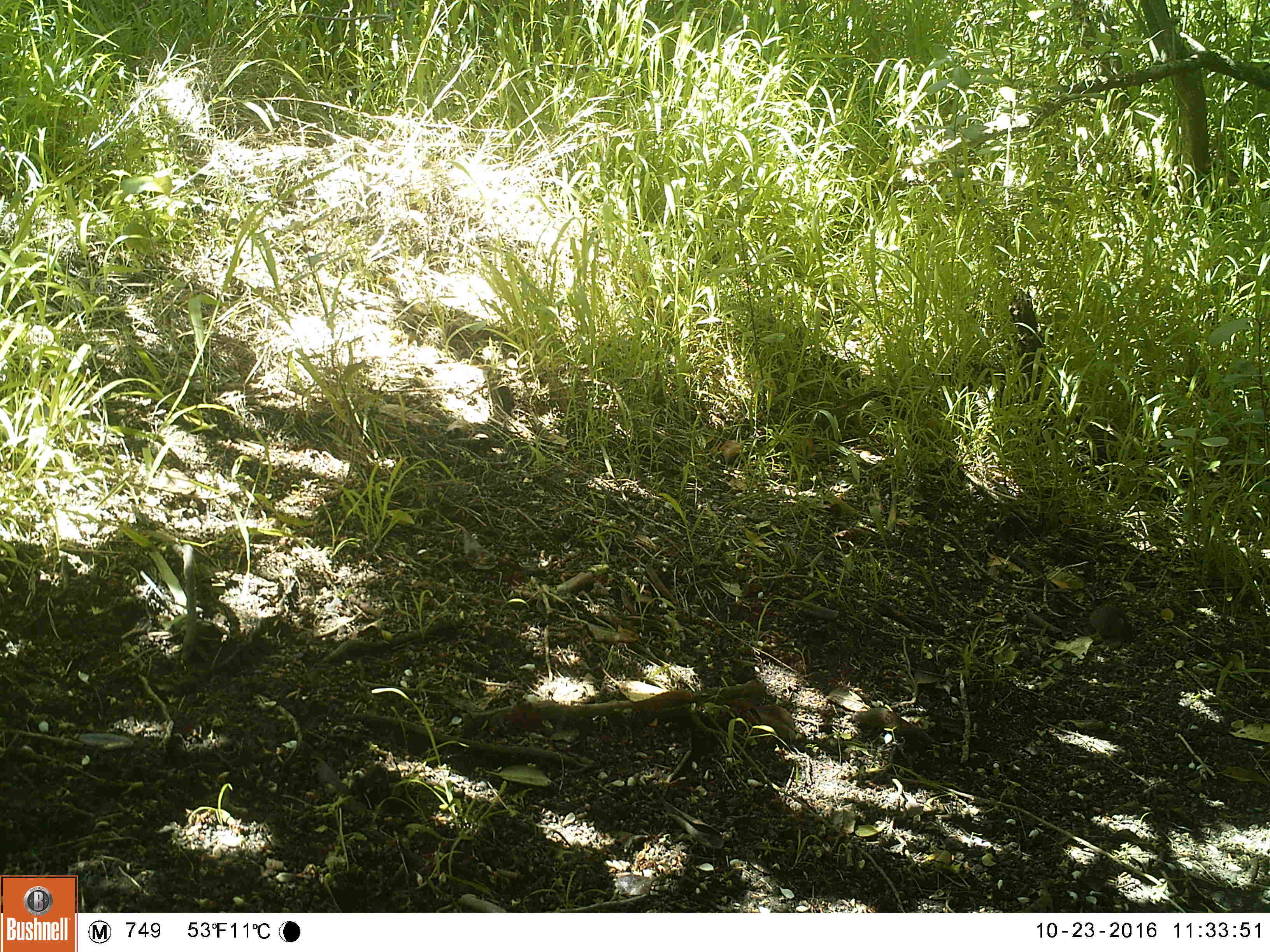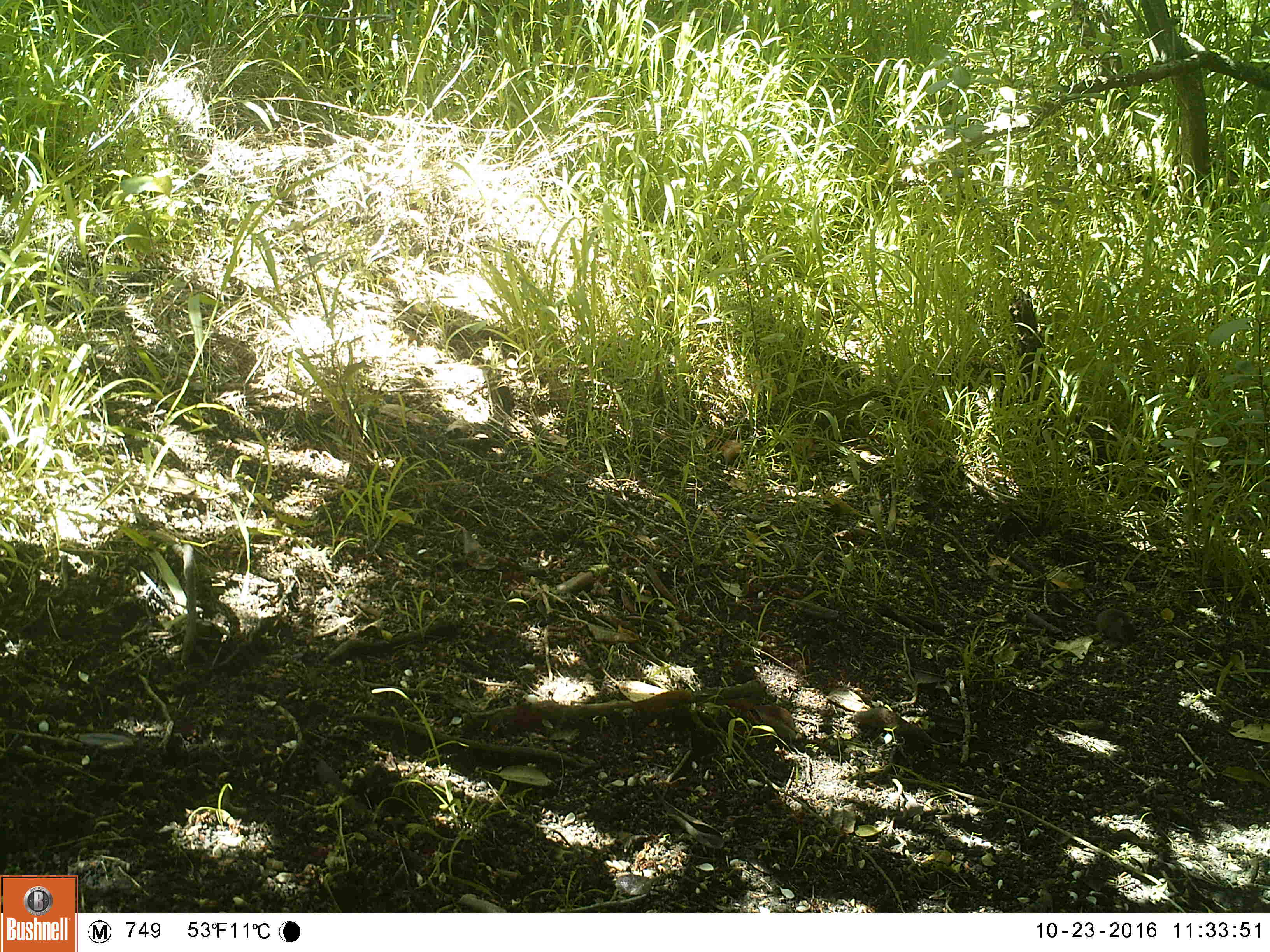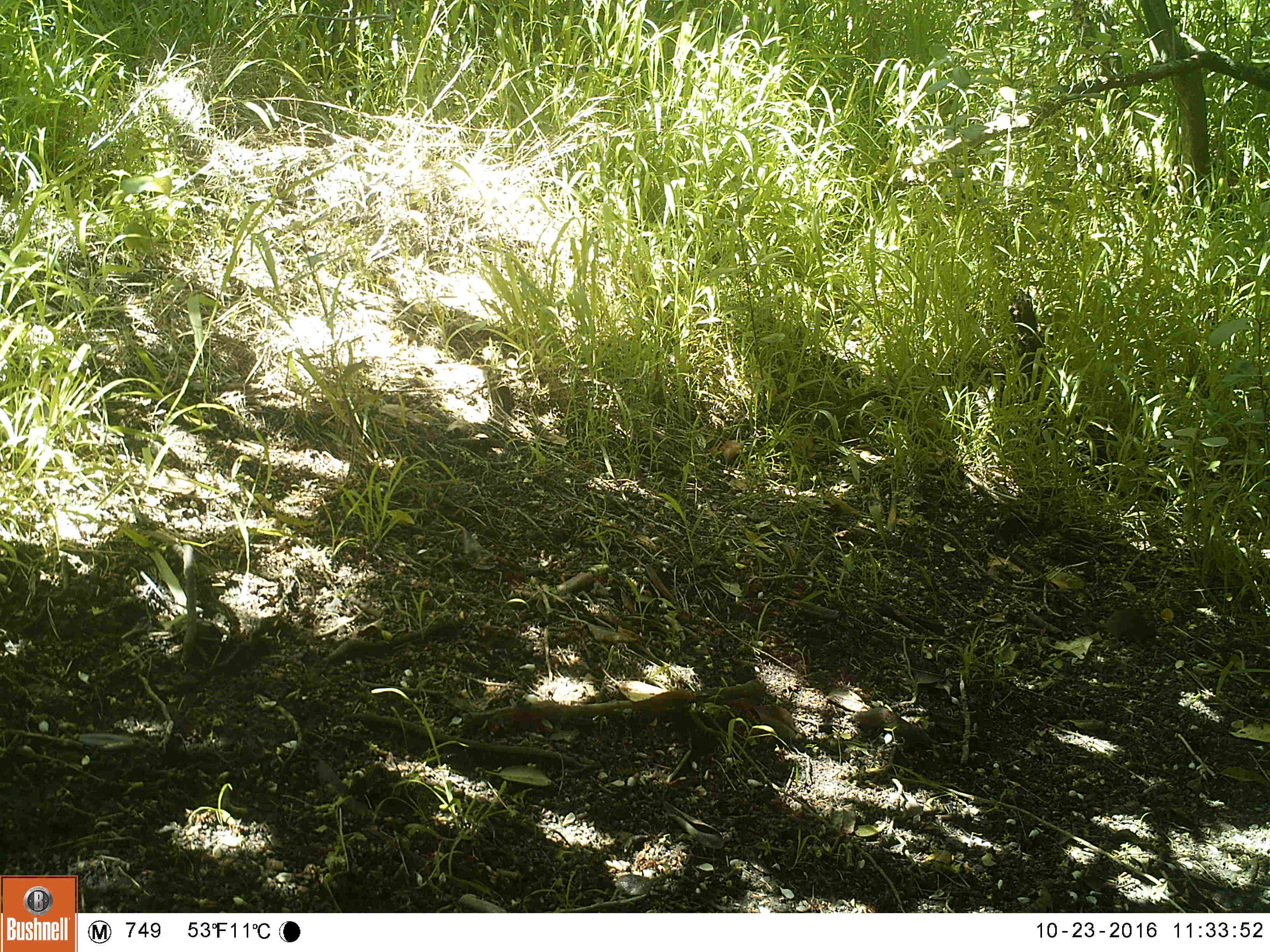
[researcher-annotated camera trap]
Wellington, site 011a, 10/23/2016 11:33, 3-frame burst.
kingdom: Animalia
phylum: Chordata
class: Mammalia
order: Rodentia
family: Muridae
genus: Mus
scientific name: Mus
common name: mouse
Mouse (Mus).